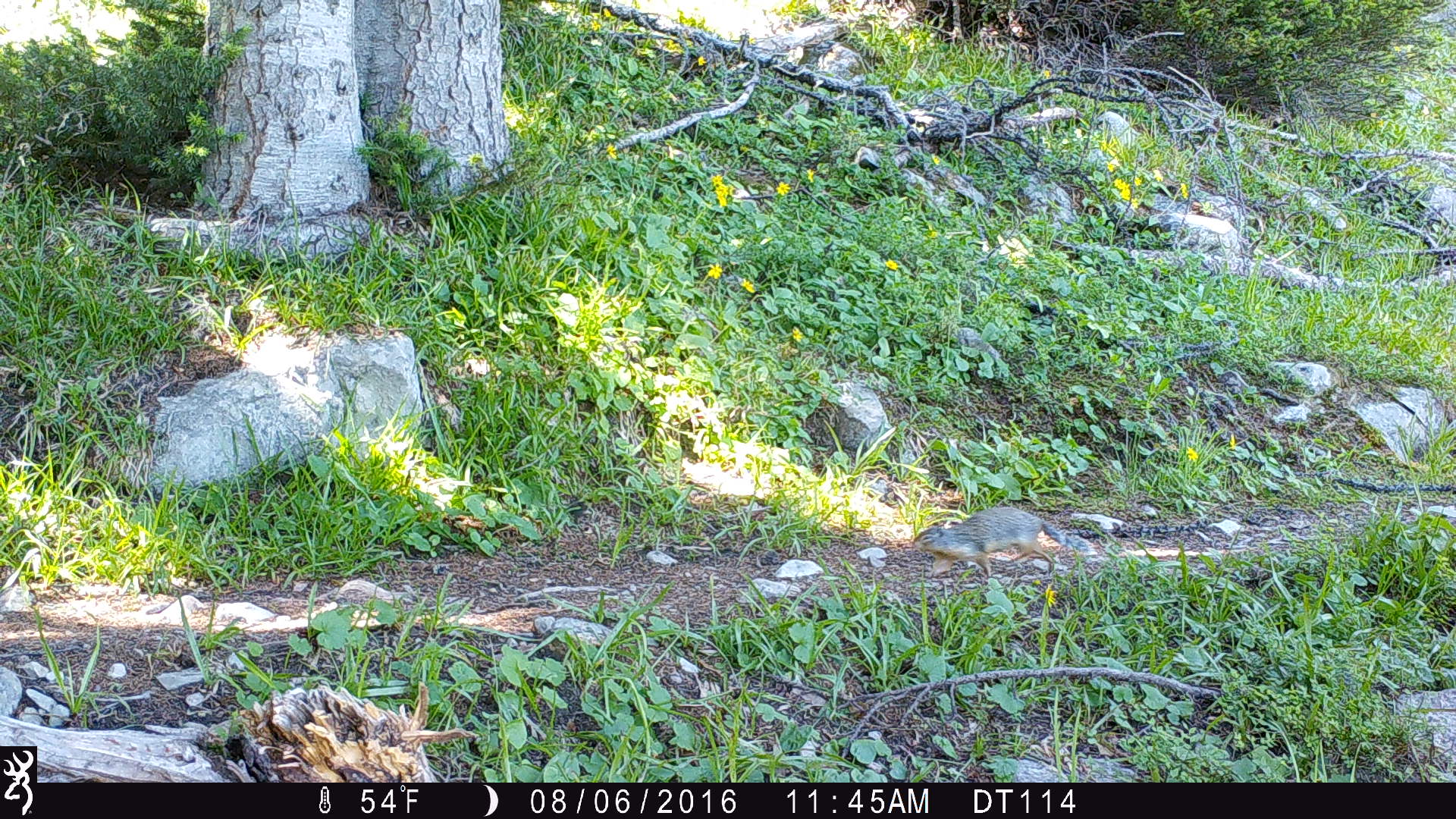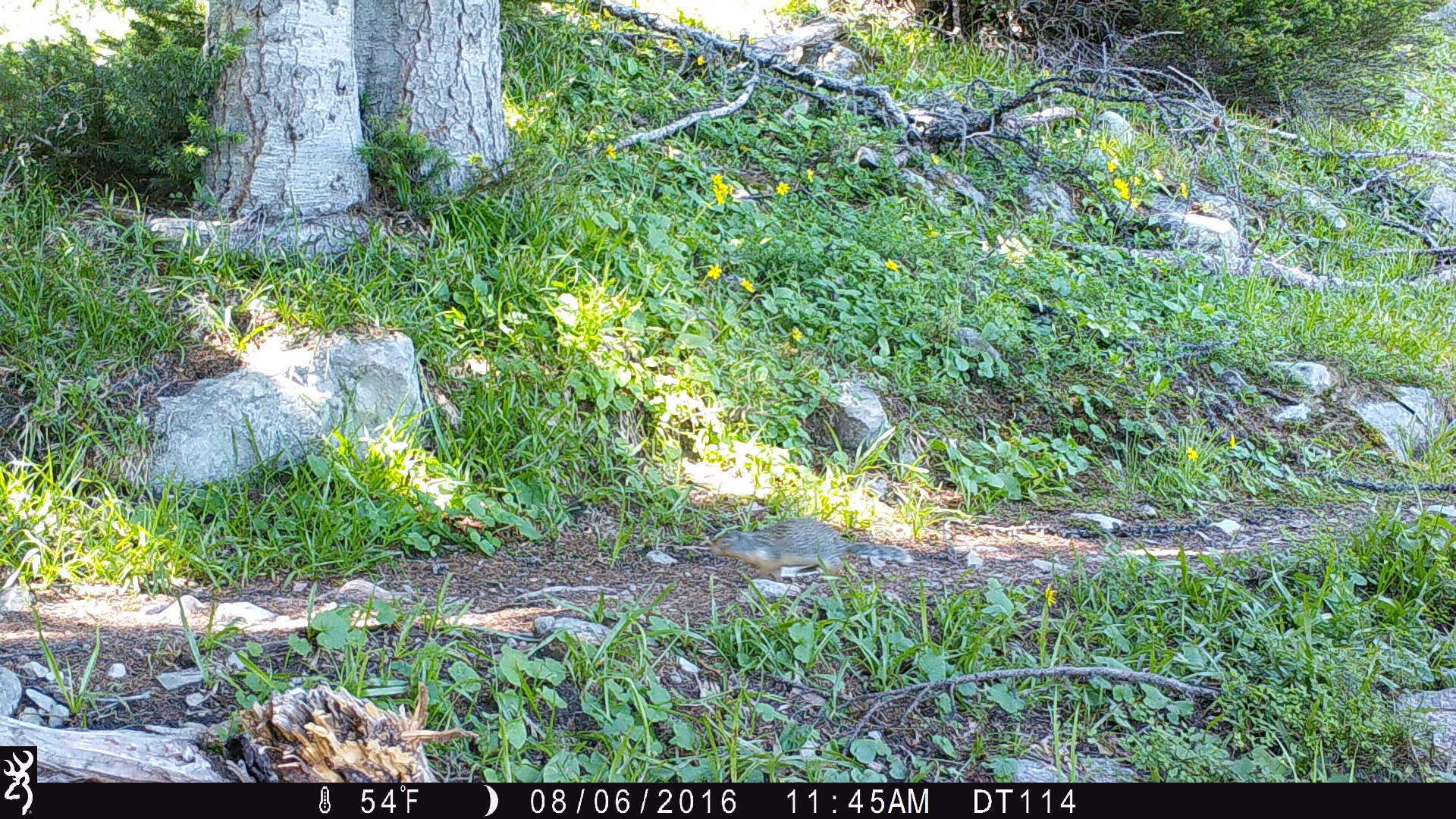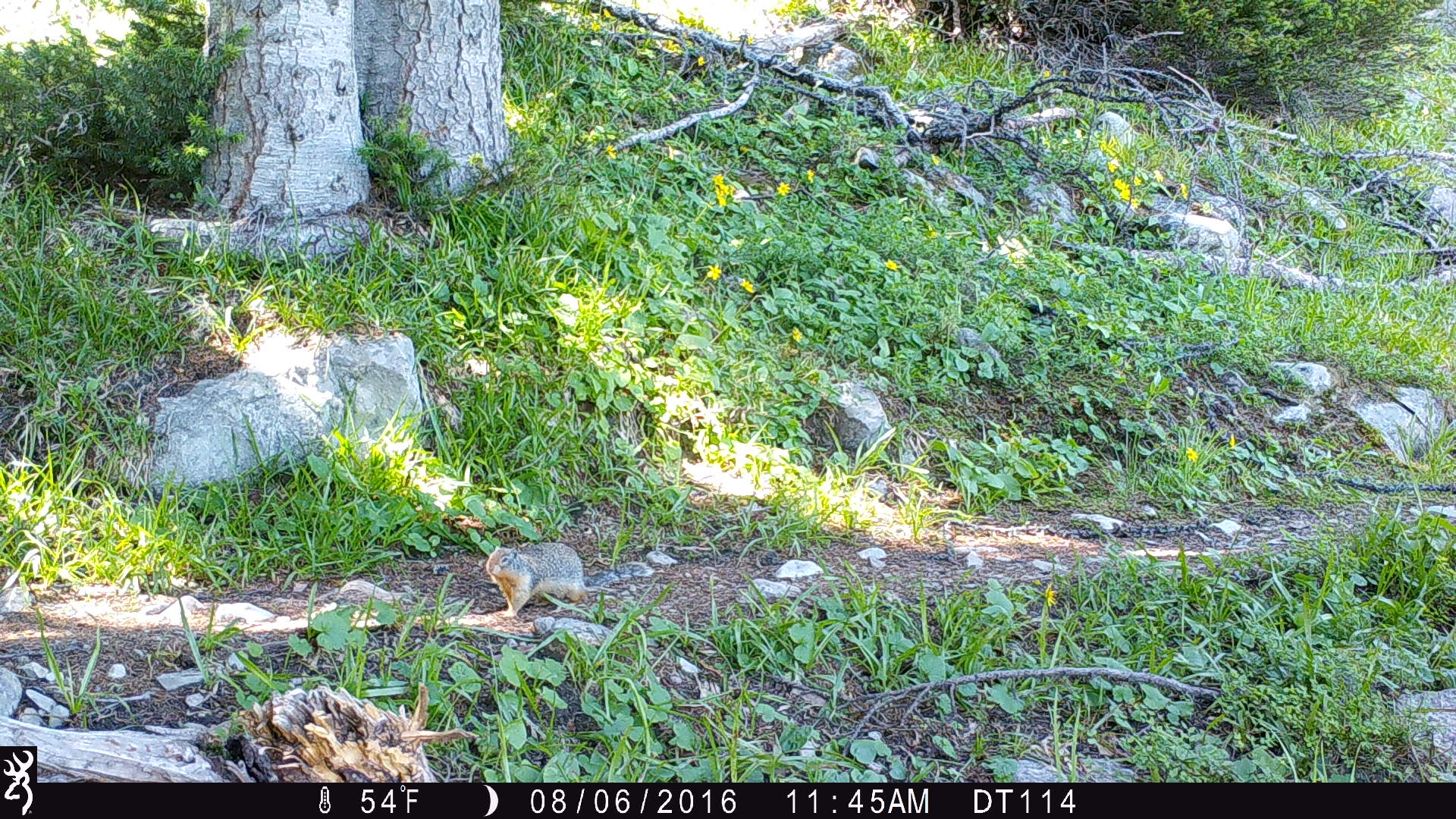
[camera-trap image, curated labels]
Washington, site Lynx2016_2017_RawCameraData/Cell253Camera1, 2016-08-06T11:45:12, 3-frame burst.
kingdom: Animalia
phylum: Chordata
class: Mammalia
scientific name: Mammalia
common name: small mammal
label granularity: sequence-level